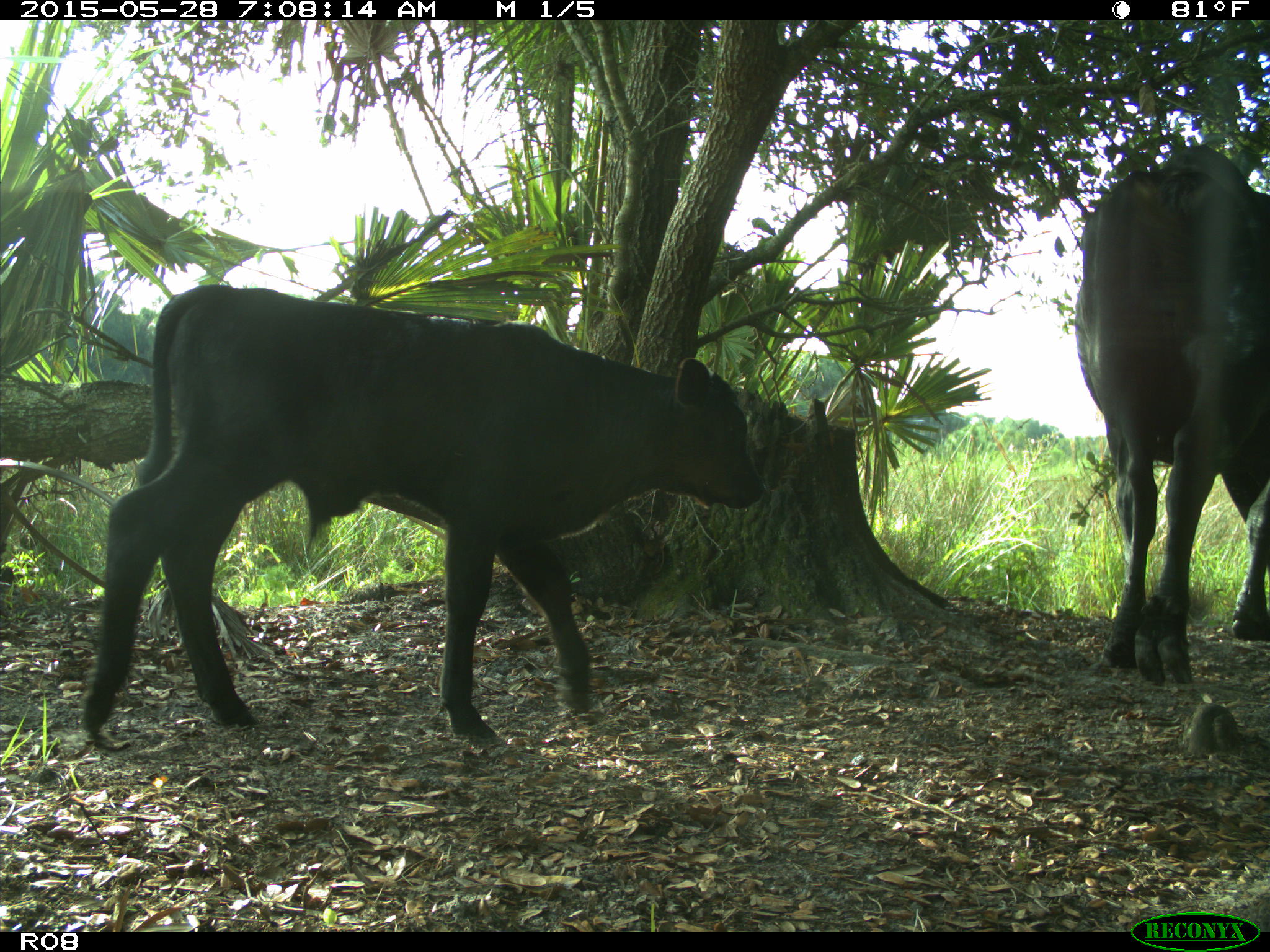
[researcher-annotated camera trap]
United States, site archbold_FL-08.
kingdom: Animalia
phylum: Chordata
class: Mammalia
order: Artiodactyla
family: Bovidae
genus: Bos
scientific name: Bos taurus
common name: domestic cow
Bos taurus (domestic cow).